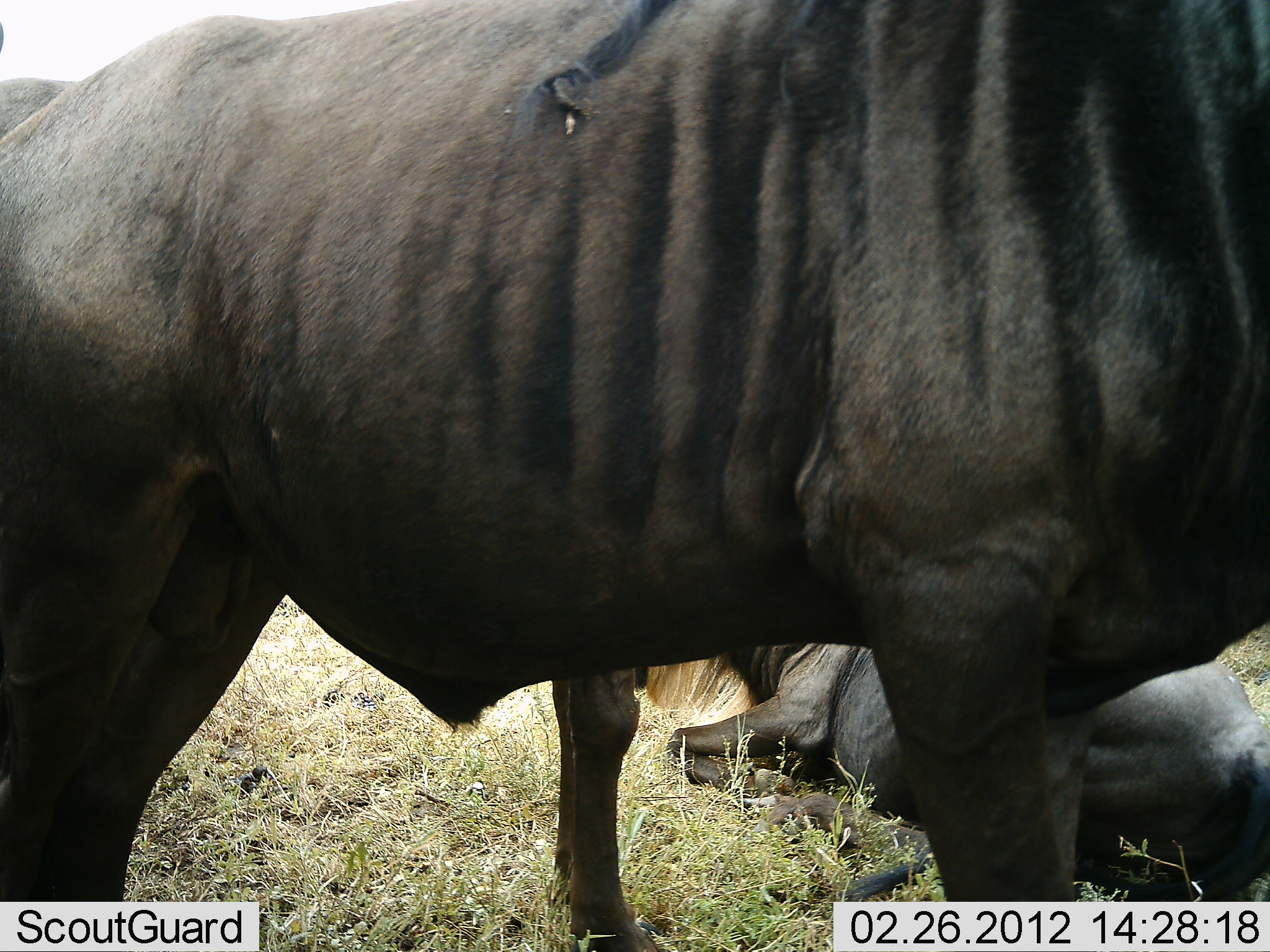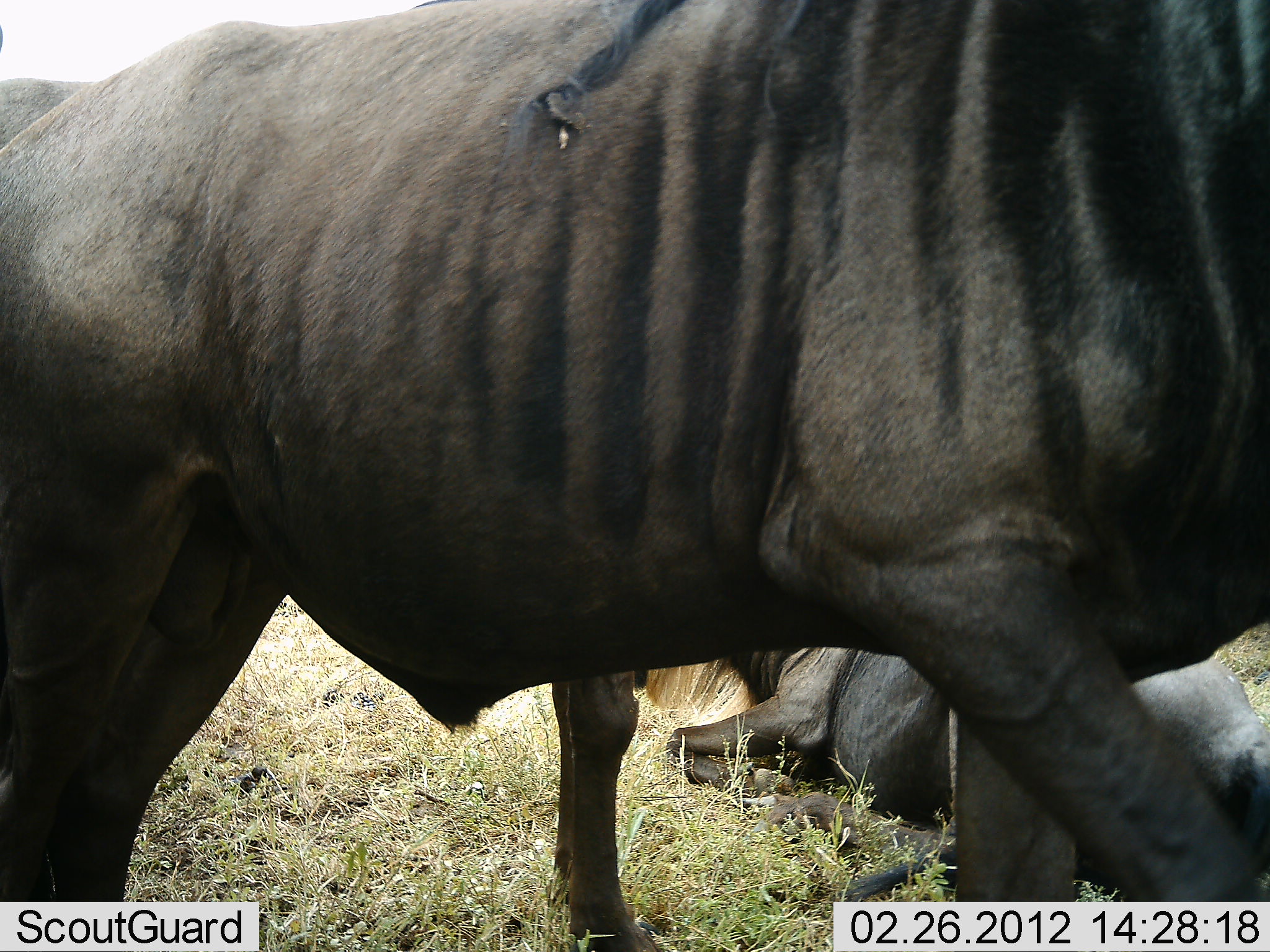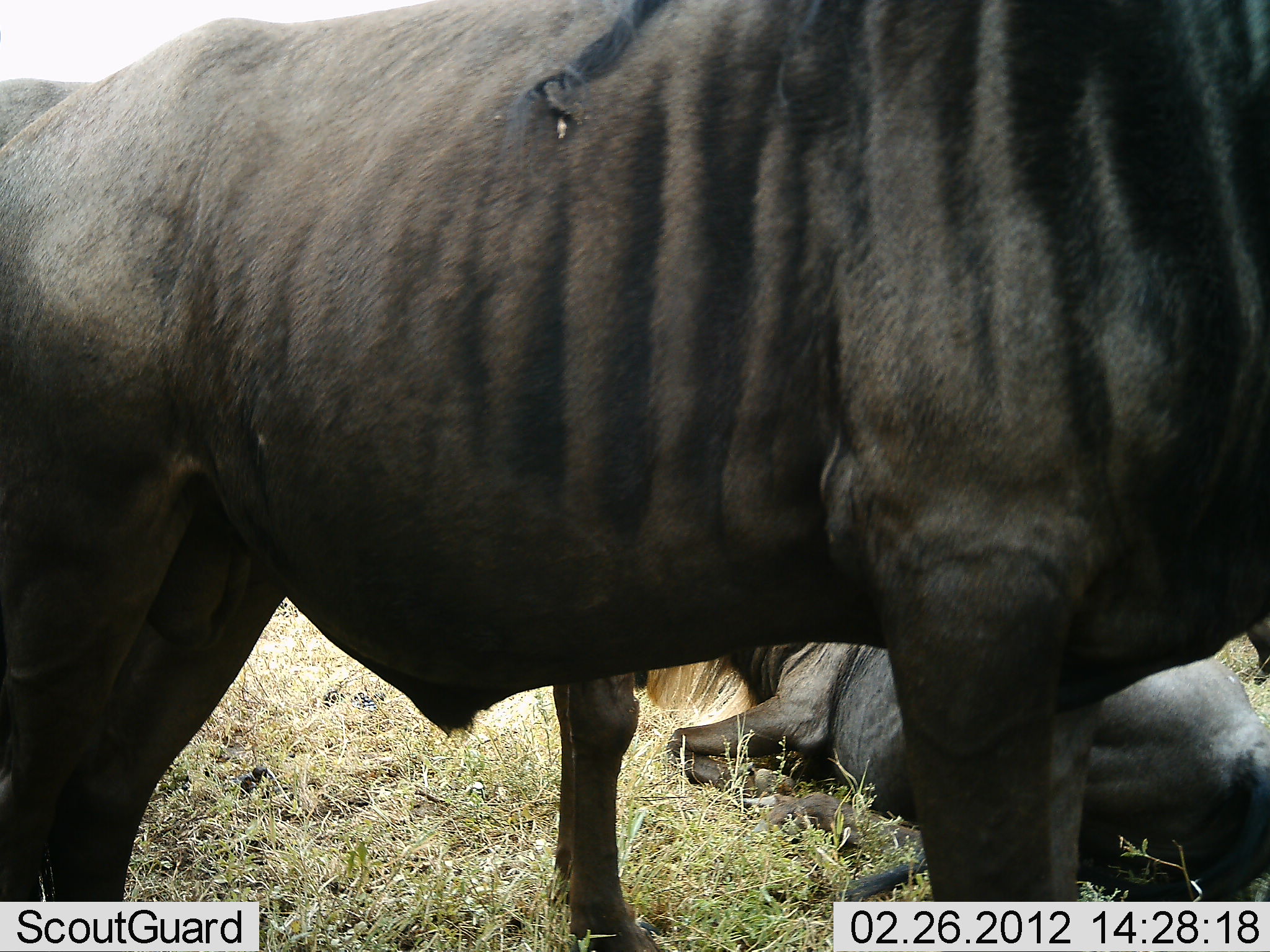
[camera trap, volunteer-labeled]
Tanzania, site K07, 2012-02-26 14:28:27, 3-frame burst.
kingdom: Animalia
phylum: Chordata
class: Mammalia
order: Artiodactyla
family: Bovidae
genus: Connochaetes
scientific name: Connochaetes taurinus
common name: blue wildebeest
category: wildebeest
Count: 2.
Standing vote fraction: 67%.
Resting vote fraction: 96%.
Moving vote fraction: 8%.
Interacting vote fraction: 0%.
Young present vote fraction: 4%.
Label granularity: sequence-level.